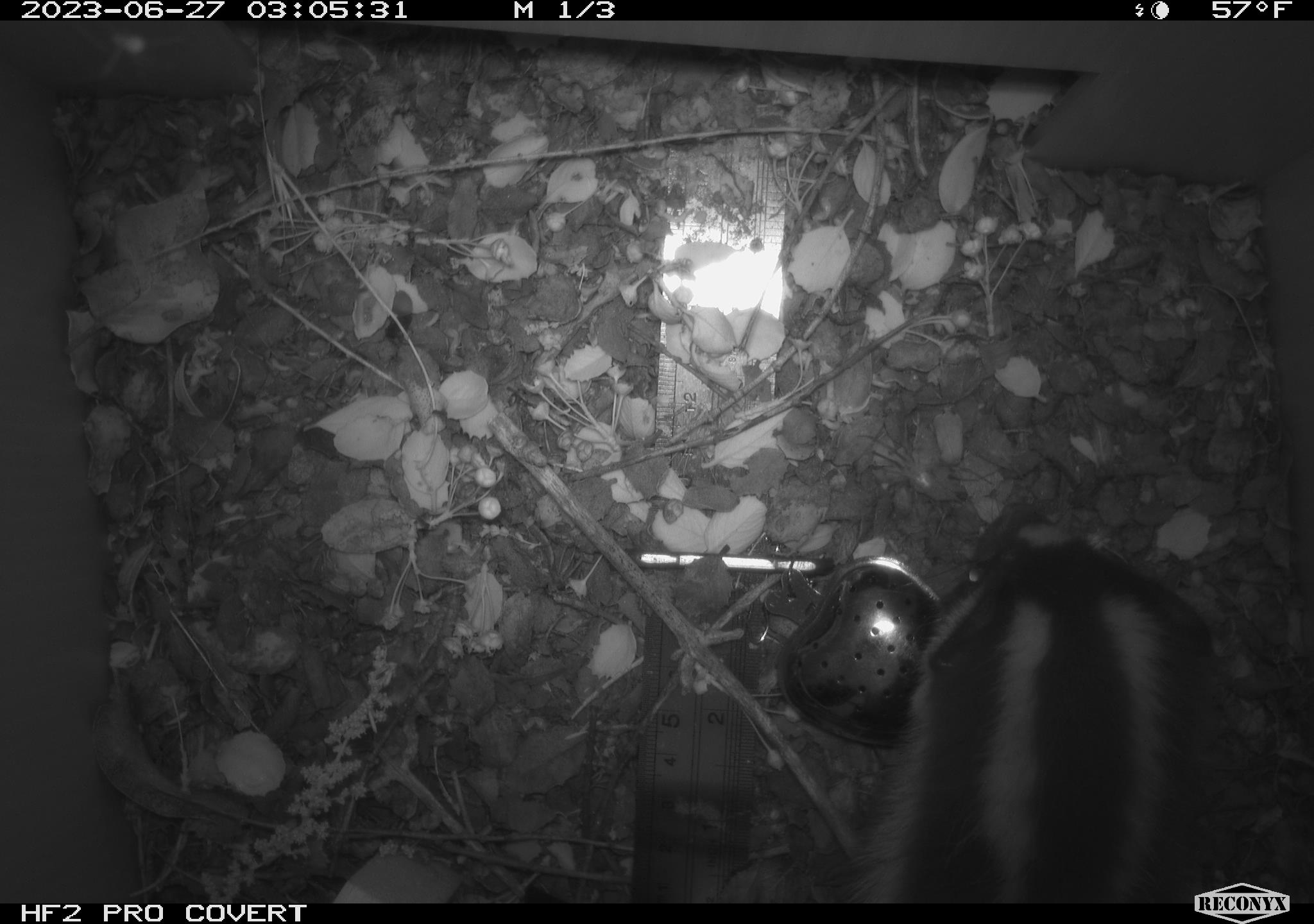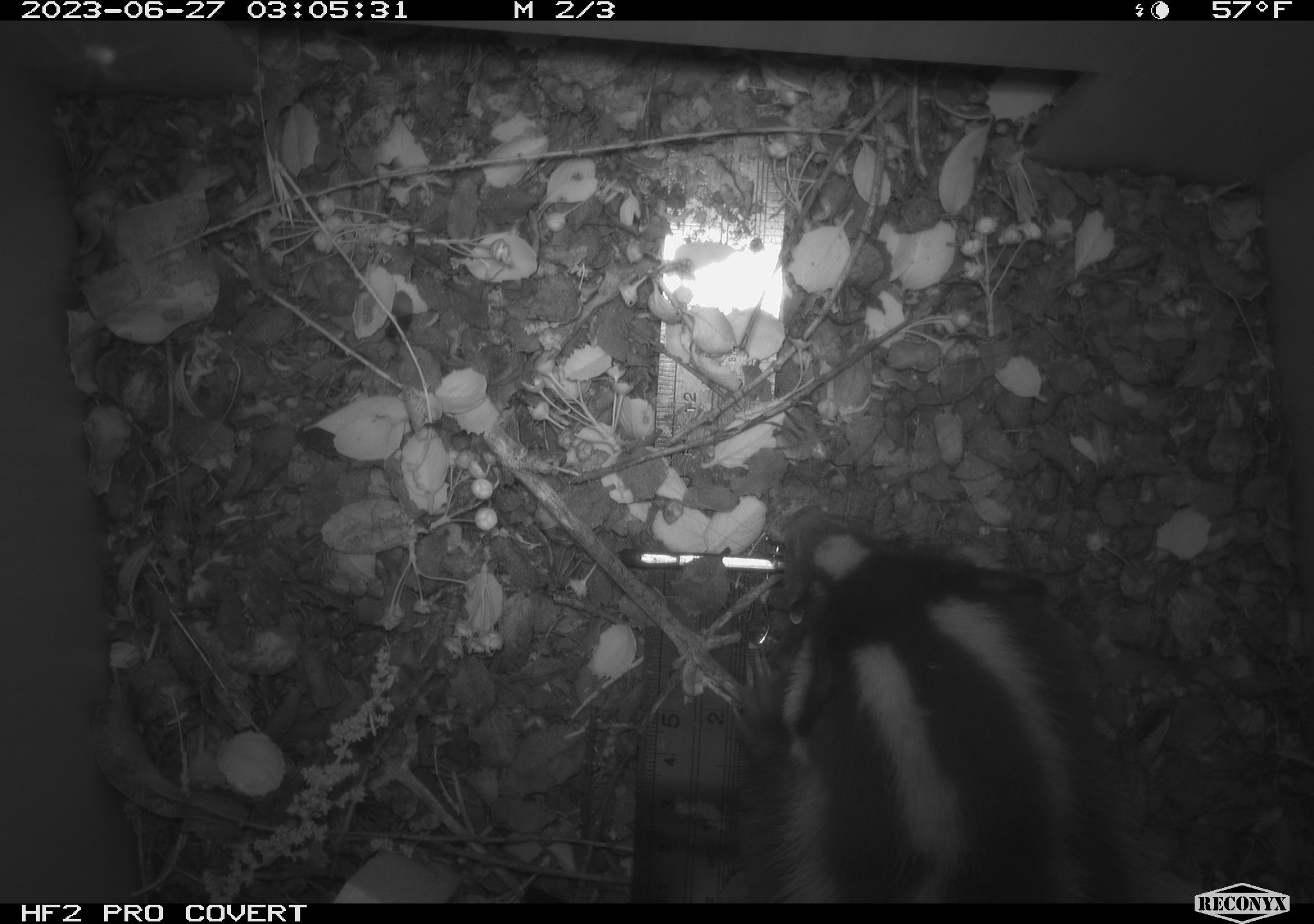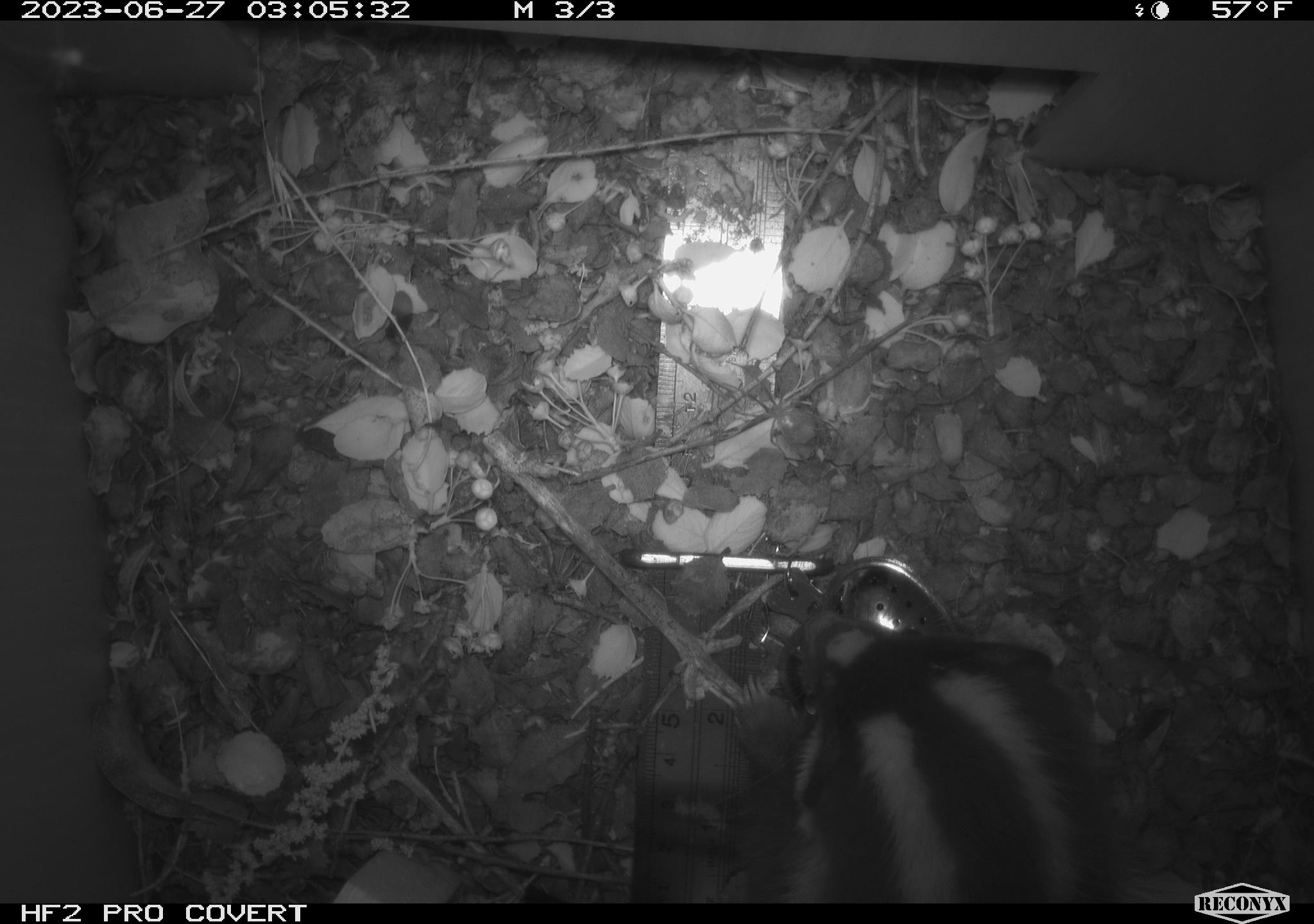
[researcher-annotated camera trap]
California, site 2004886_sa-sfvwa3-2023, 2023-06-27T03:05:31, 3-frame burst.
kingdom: Animalia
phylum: Chordata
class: Mammalia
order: Carnivora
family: Mephitidae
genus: Spilogale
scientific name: Spilogale gracilis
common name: western spotted skunk